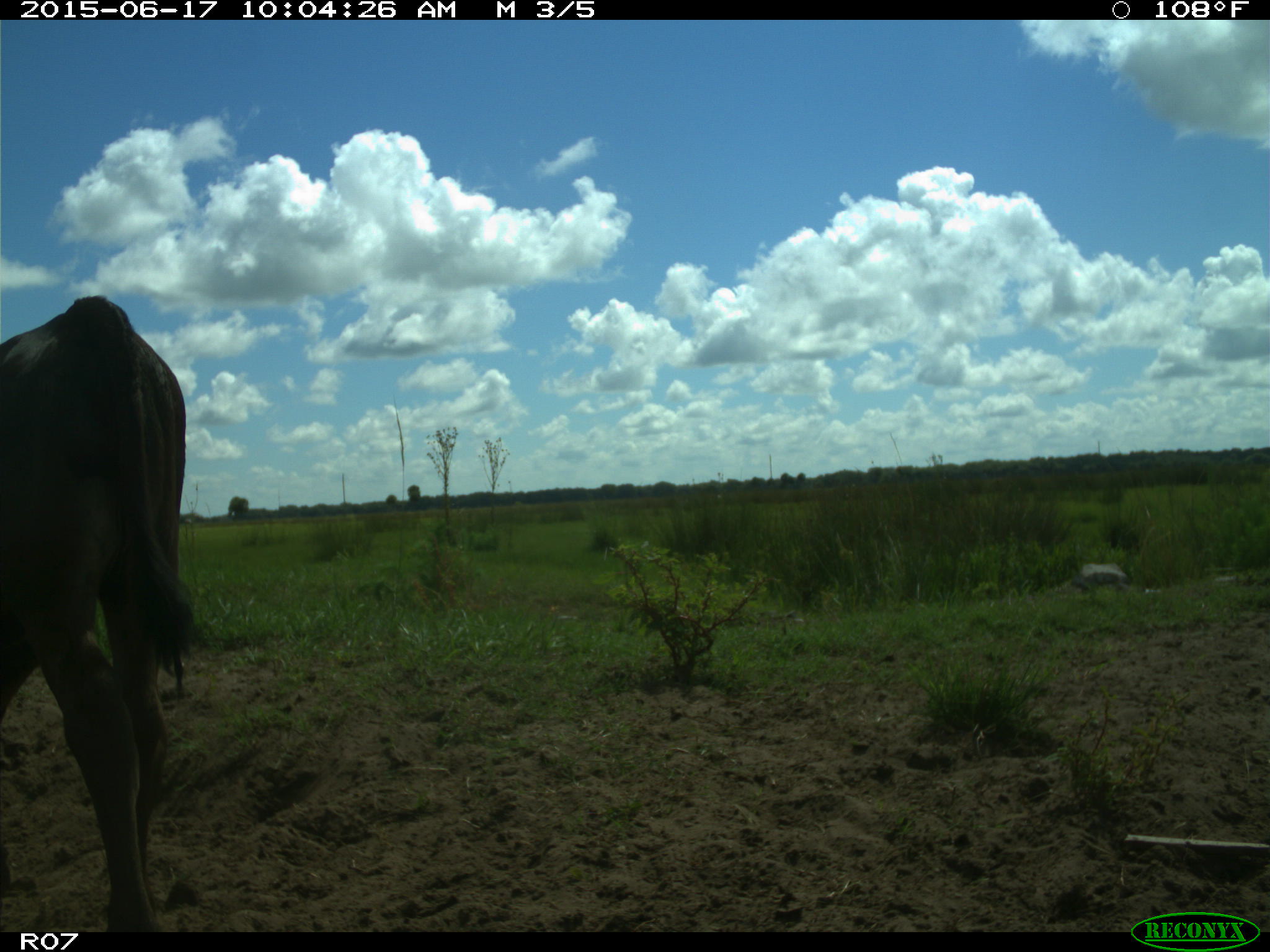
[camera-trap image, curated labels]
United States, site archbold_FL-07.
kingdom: Animalia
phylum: Chordata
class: Mammalia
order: Artiodactyla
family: Bovidae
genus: Bos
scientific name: Bos taurus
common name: domestic cow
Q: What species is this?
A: Bos taurus (domestic cow).